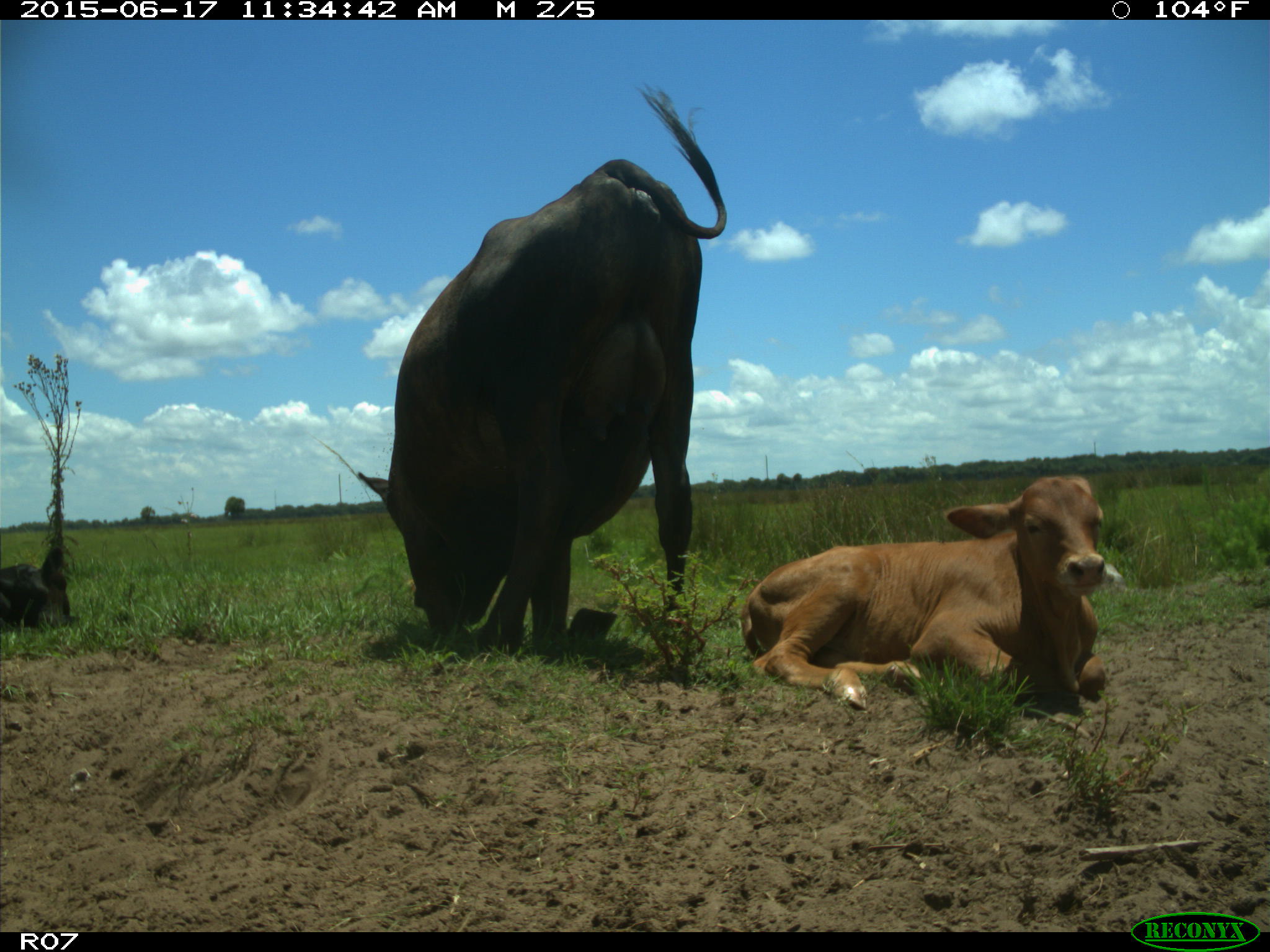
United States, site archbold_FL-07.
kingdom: Animalia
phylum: Chordata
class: Mammalia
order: Artiodactyla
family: Bovidae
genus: Bos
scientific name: Bos taurus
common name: domestic cow